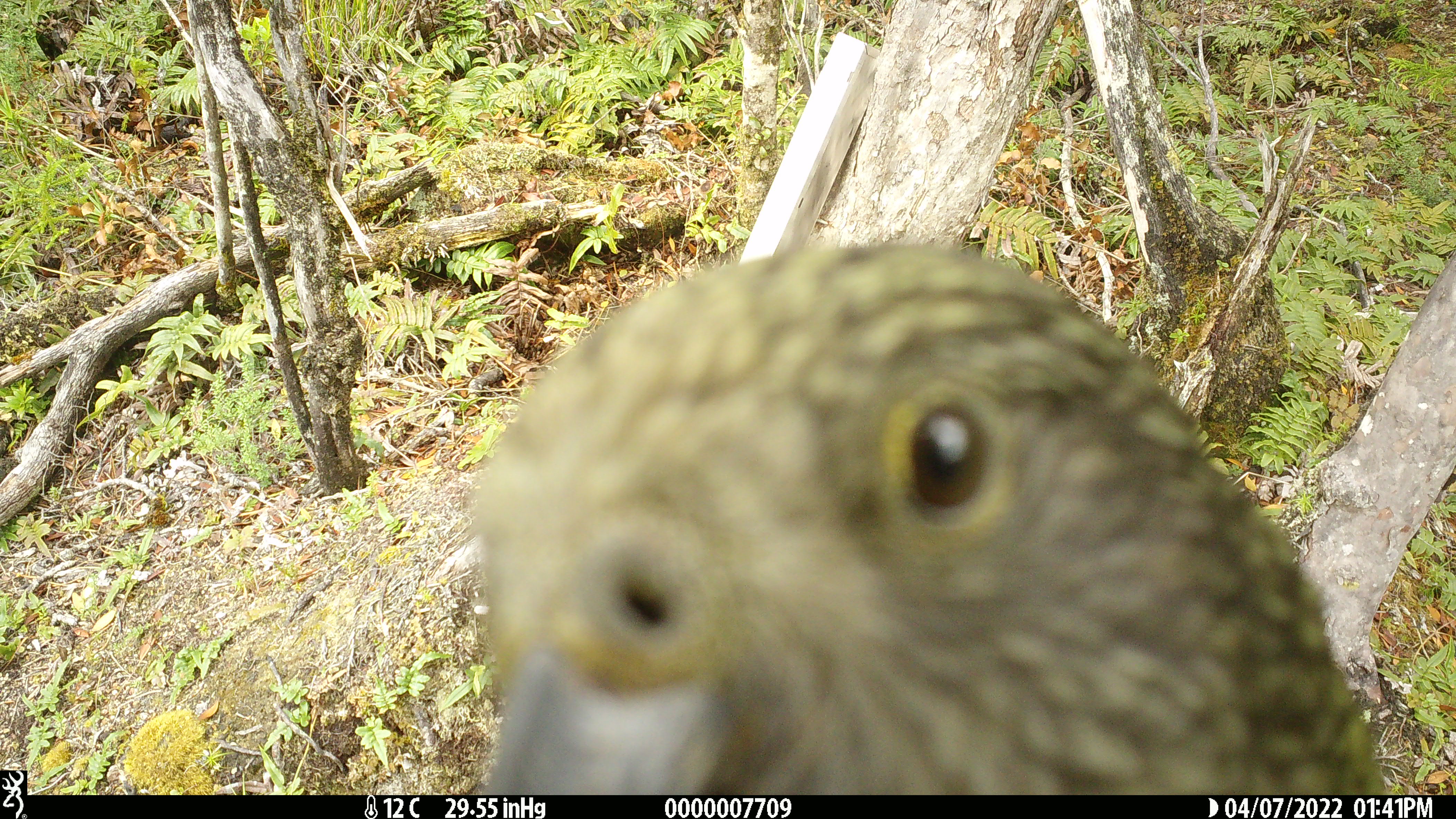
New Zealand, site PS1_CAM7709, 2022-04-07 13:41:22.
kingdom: Animalia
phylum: Chordata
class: Aves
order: Psittaciformes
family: Strigopidae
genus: Nestor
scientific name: Nestor notabilis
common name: kea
Kea (Nestor notabilis).